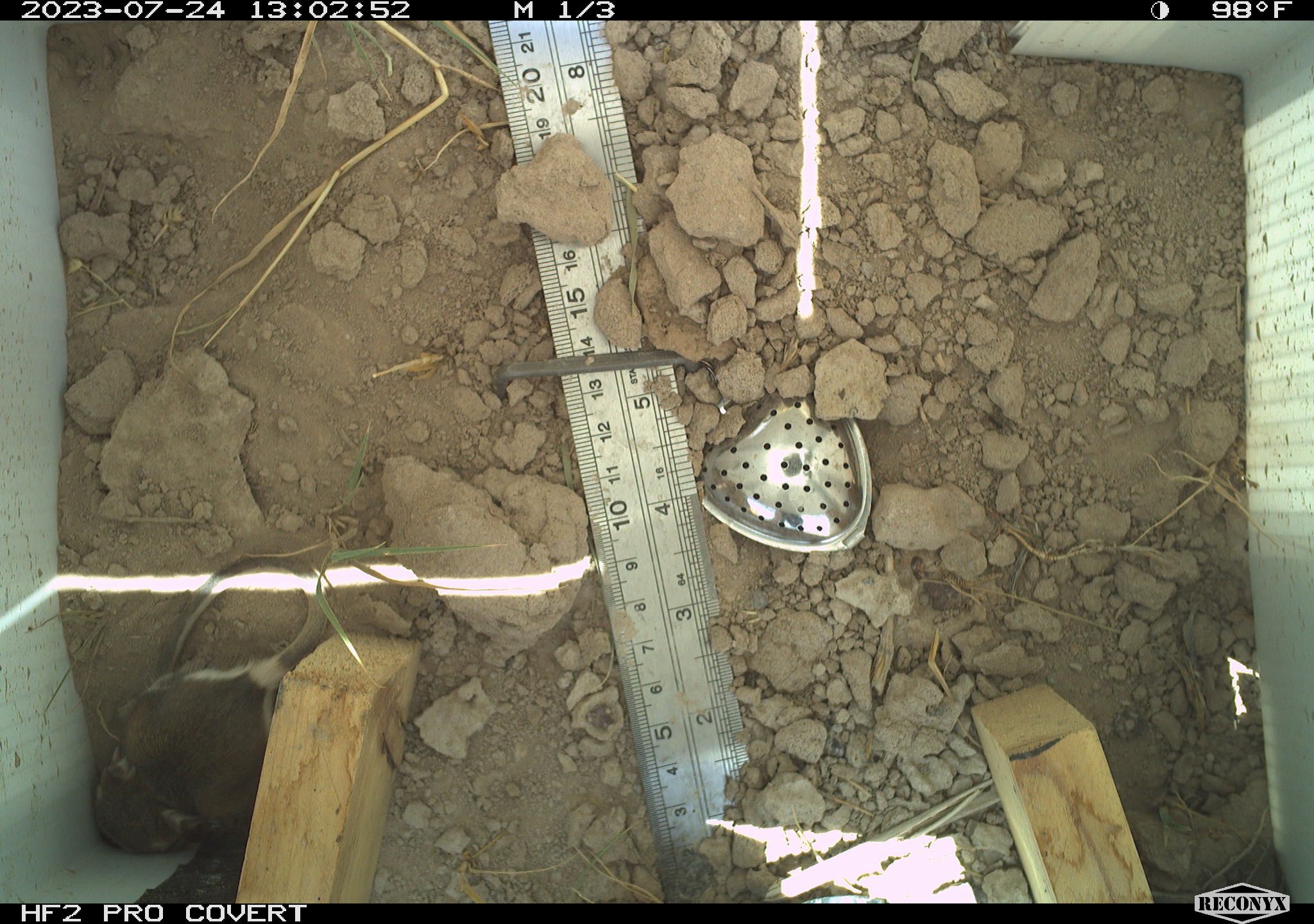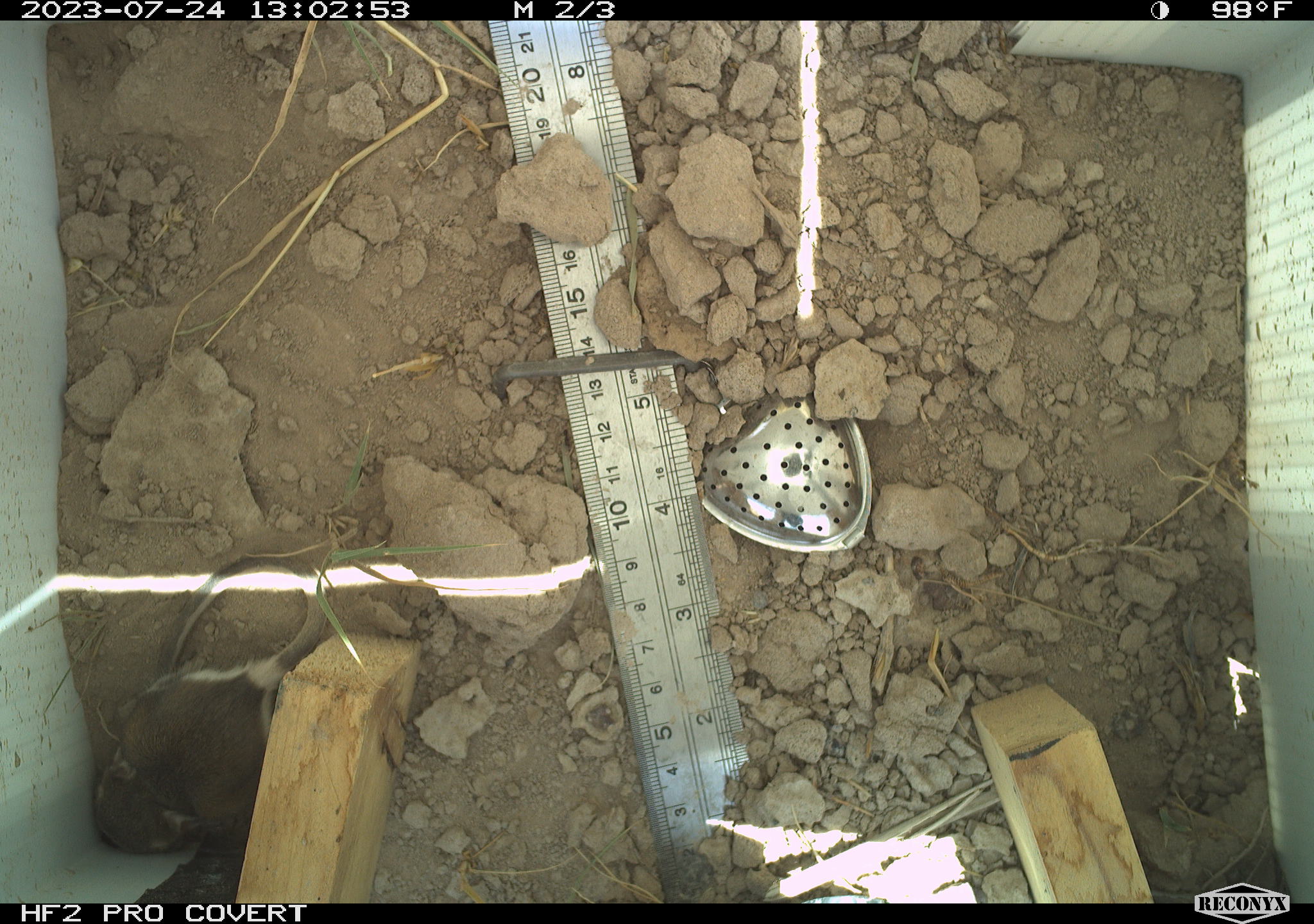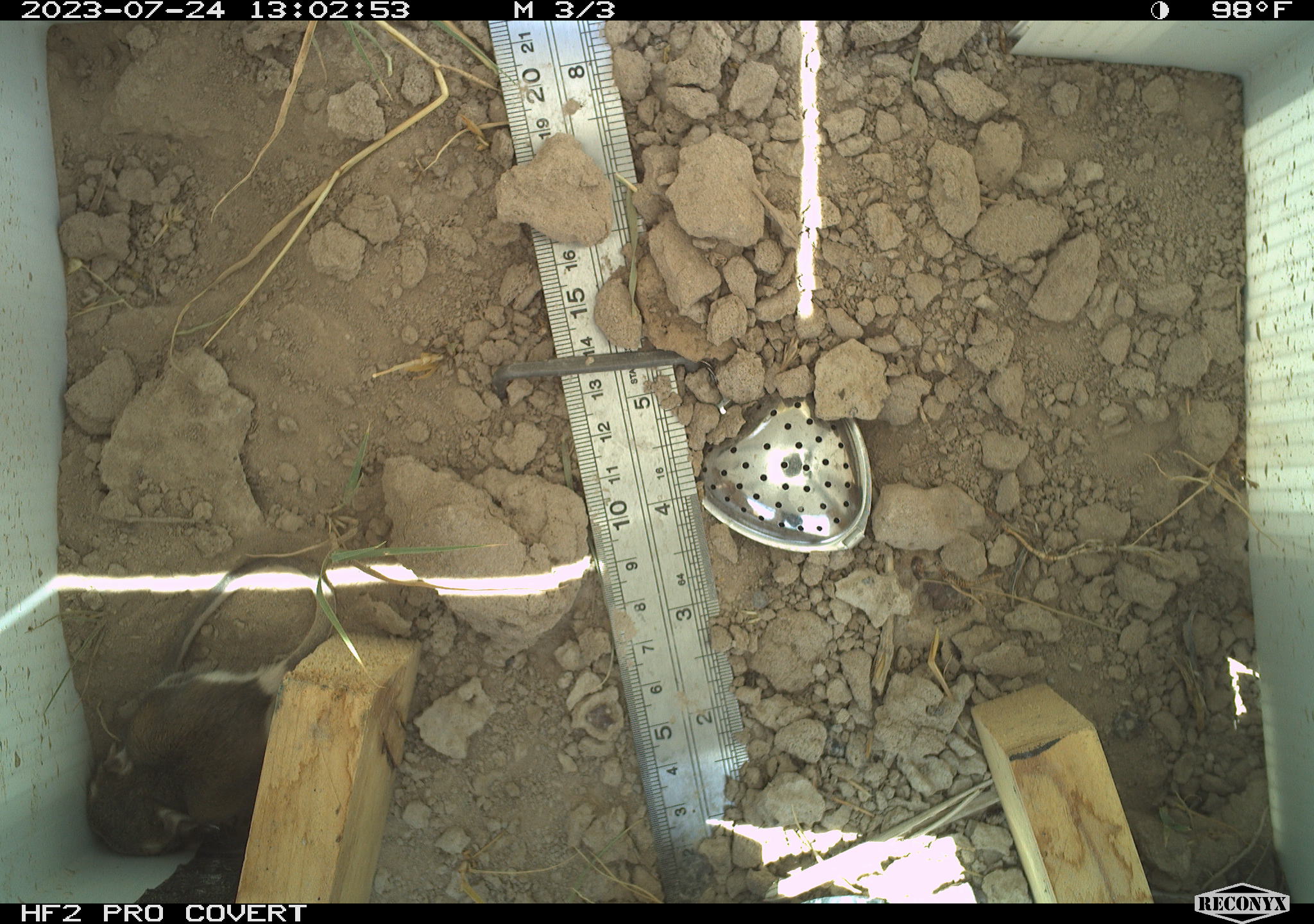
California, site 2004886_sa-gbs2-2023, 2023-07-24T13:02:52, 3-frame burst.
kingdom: Animalia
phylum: Chordata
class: Mammalia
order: Rodentia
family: Heteromyidae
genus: Dipodomys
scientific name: Dipodomys ordii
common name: ord's kangaroo rat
Ord's kangaroo rat (Dipodomys ordii).